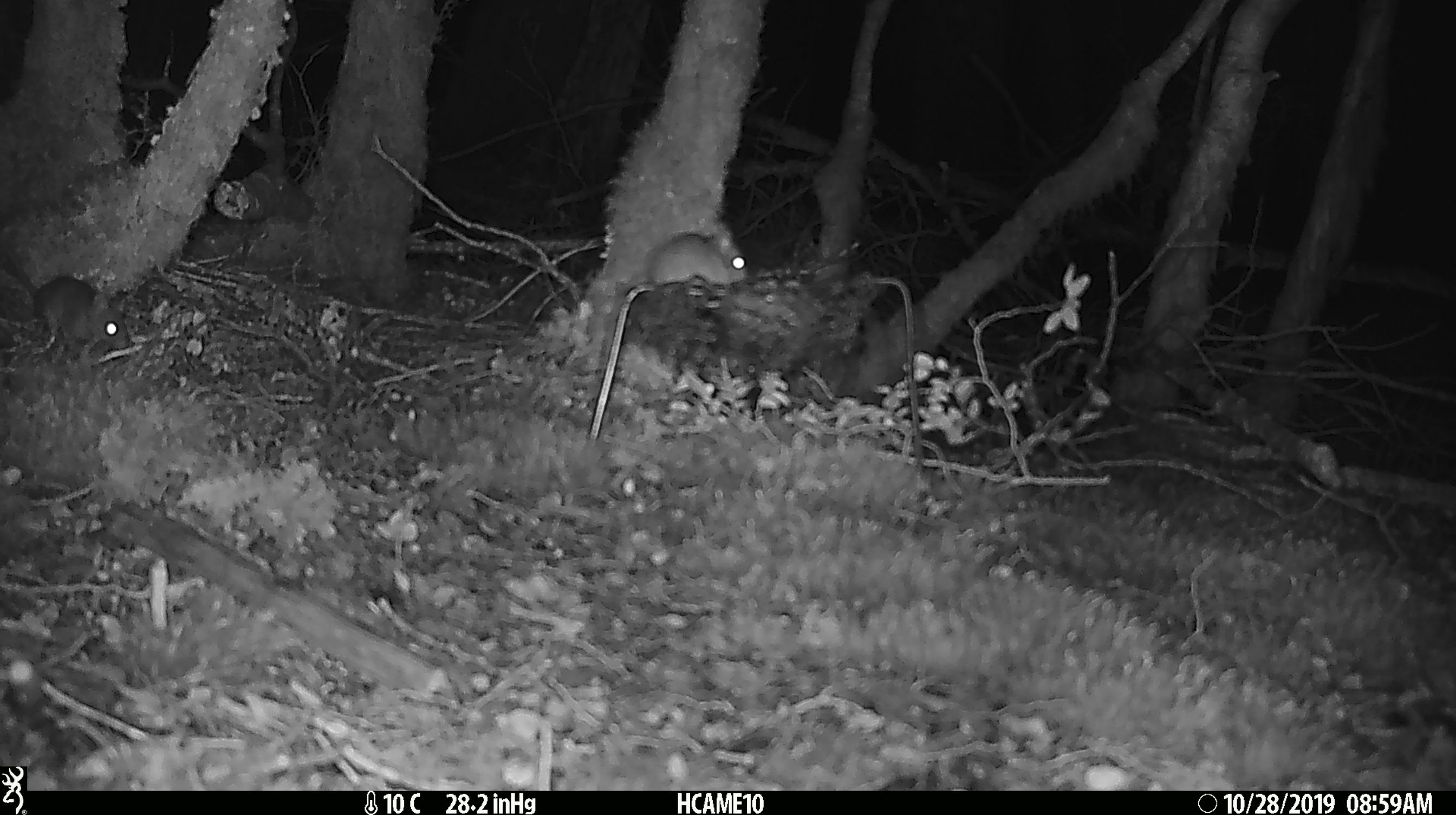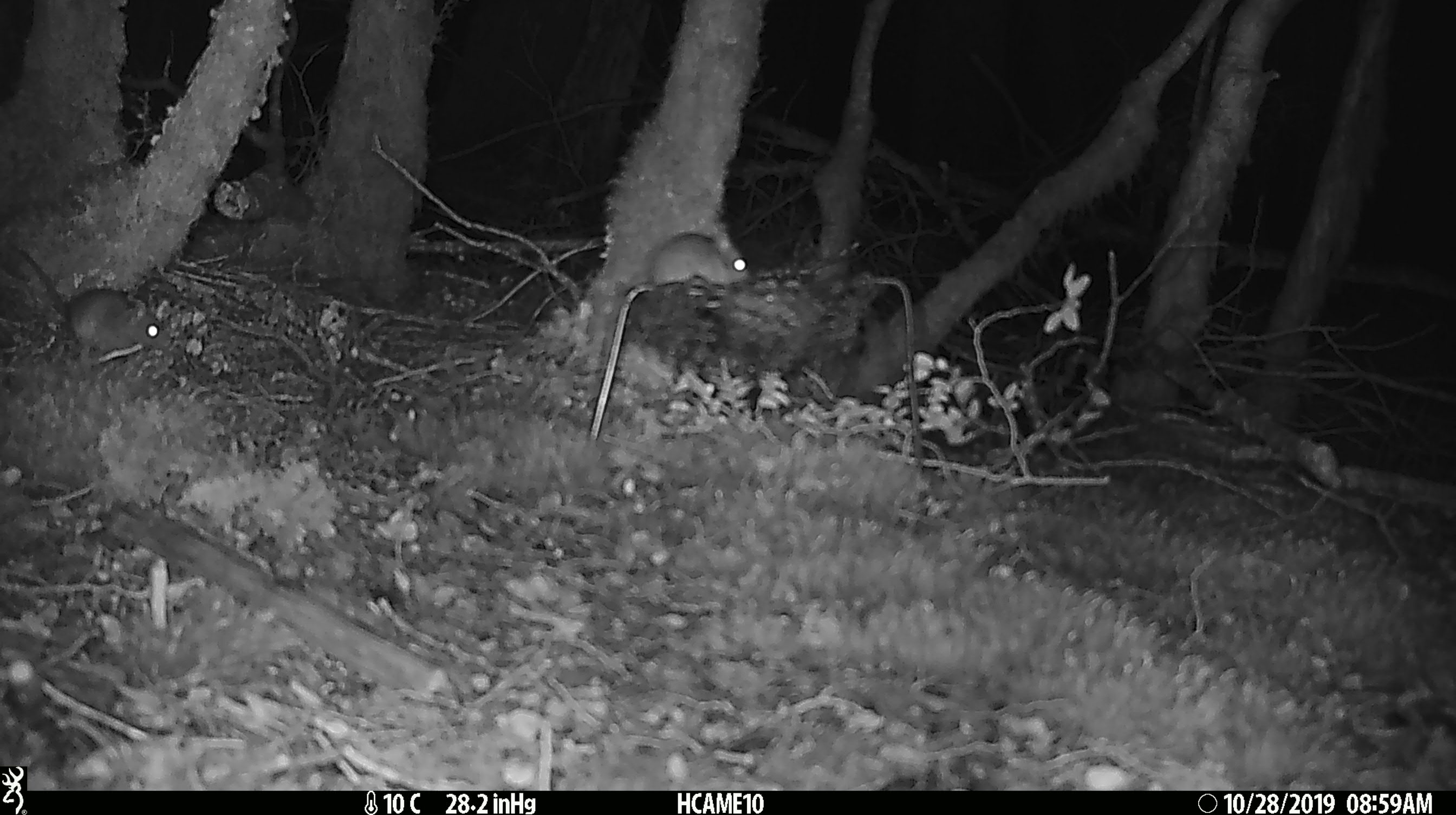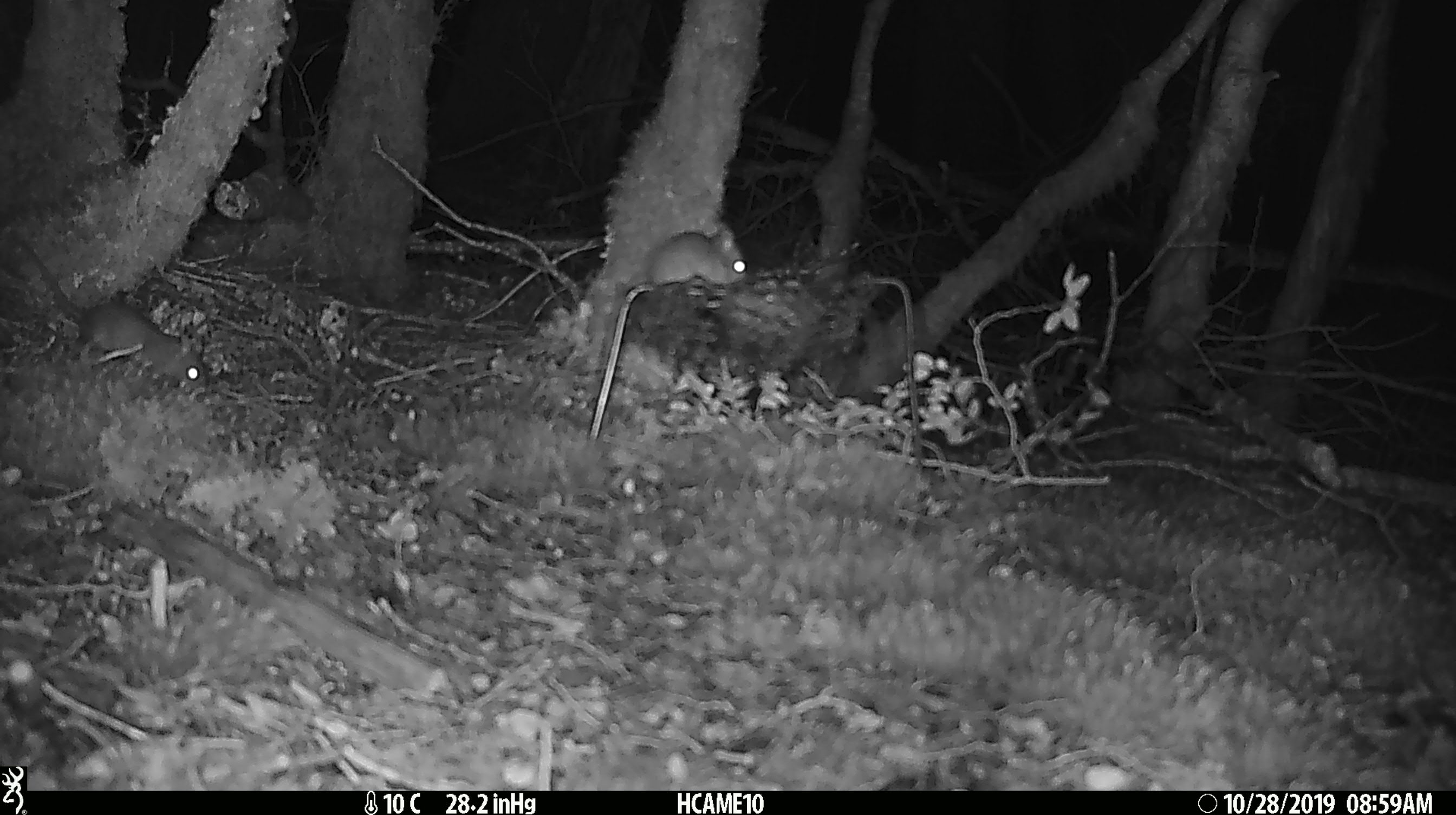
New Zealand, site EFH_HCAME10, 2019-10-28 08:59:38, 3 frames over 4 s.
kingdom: Animalia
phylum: Chordata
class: Mammalia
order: Rodentia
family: Muridae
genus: Mus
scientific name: Mus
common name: mouse